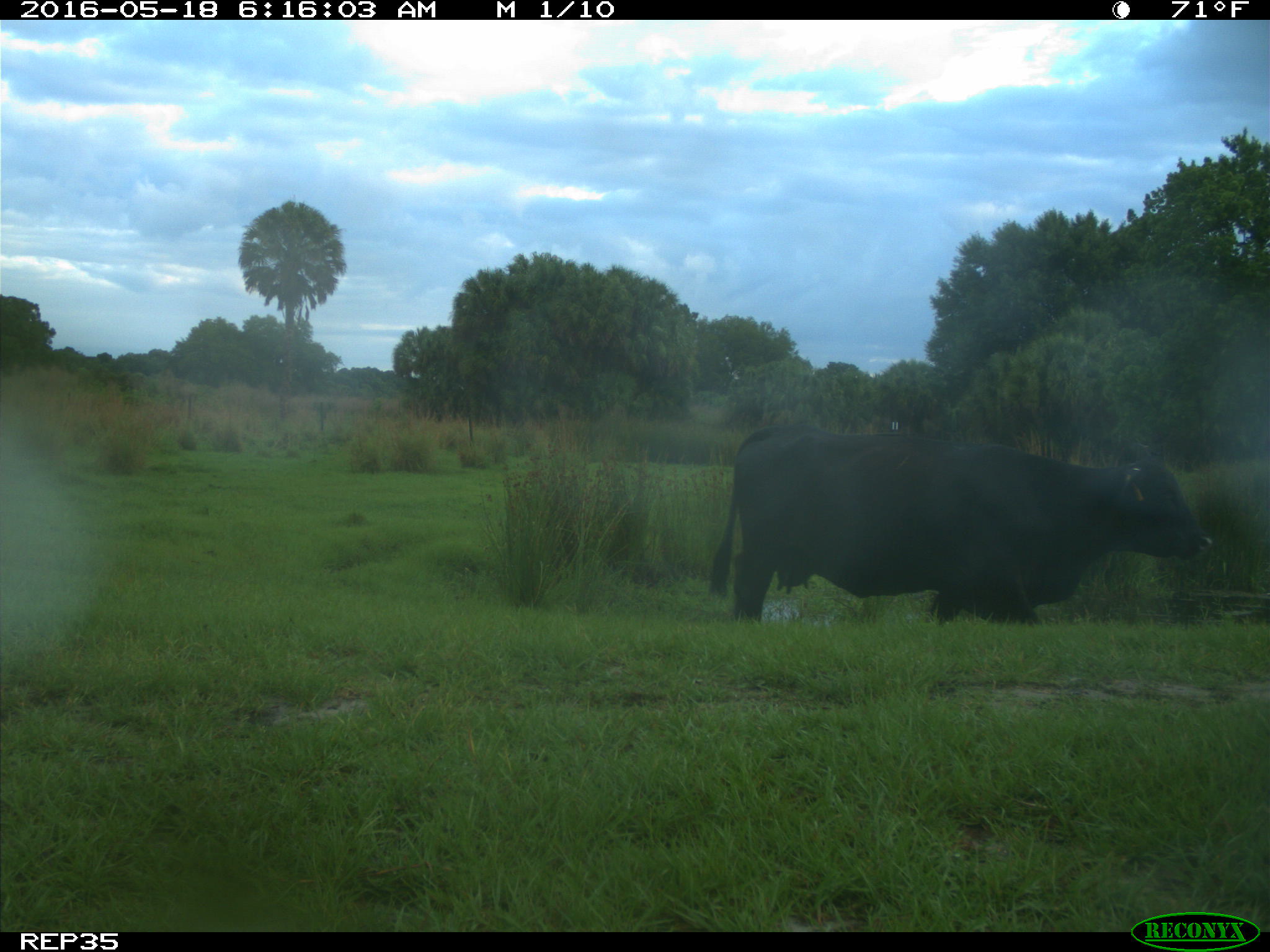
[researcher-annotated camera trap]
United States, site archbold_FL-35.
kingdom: Animalia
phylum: Chordata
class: Mammalia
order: Artiodactyla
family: Bovidae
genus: Bos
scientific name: Bos taurus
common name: domestic cow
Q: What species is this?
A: Bos taurus (domestic cow).